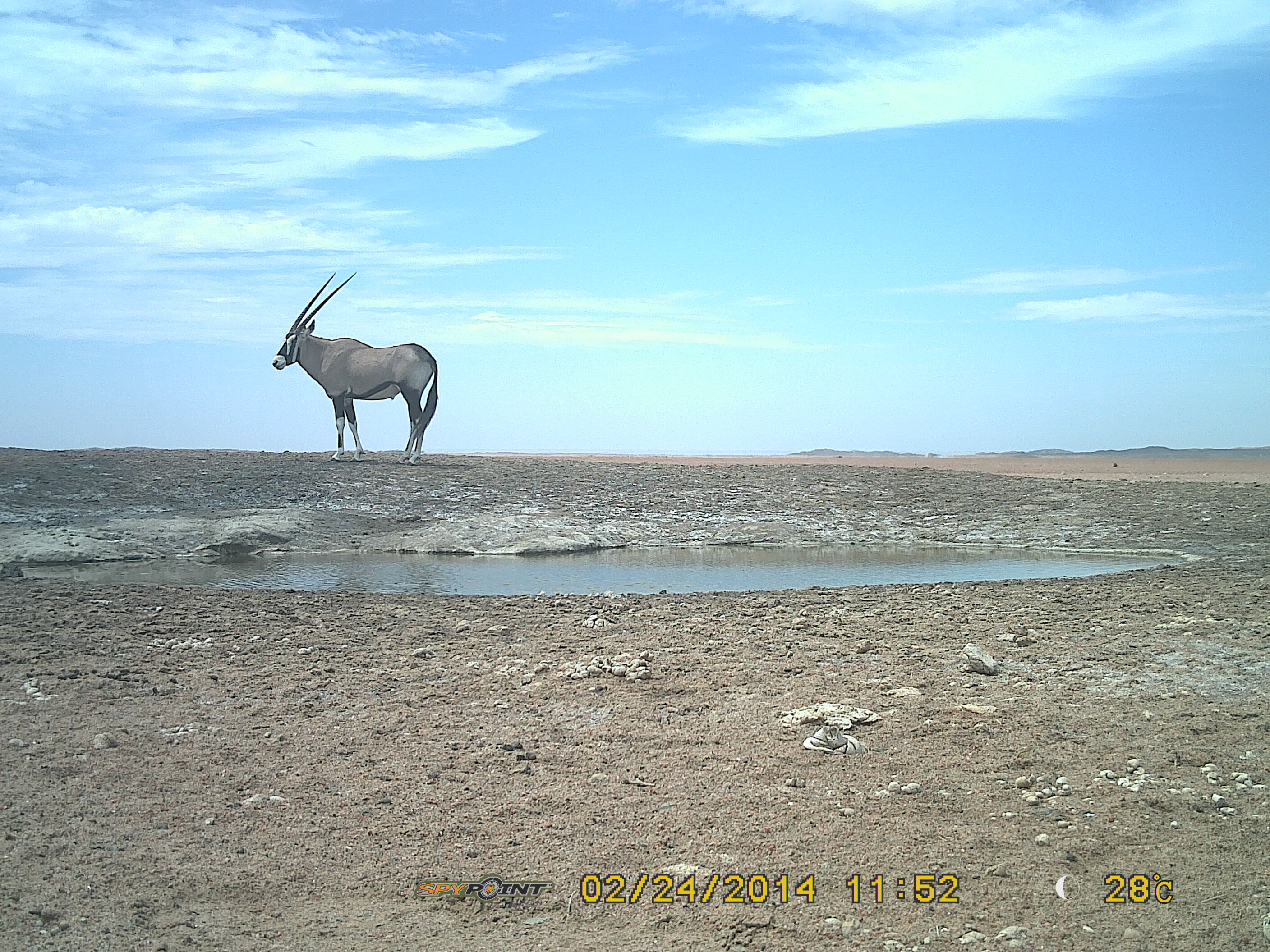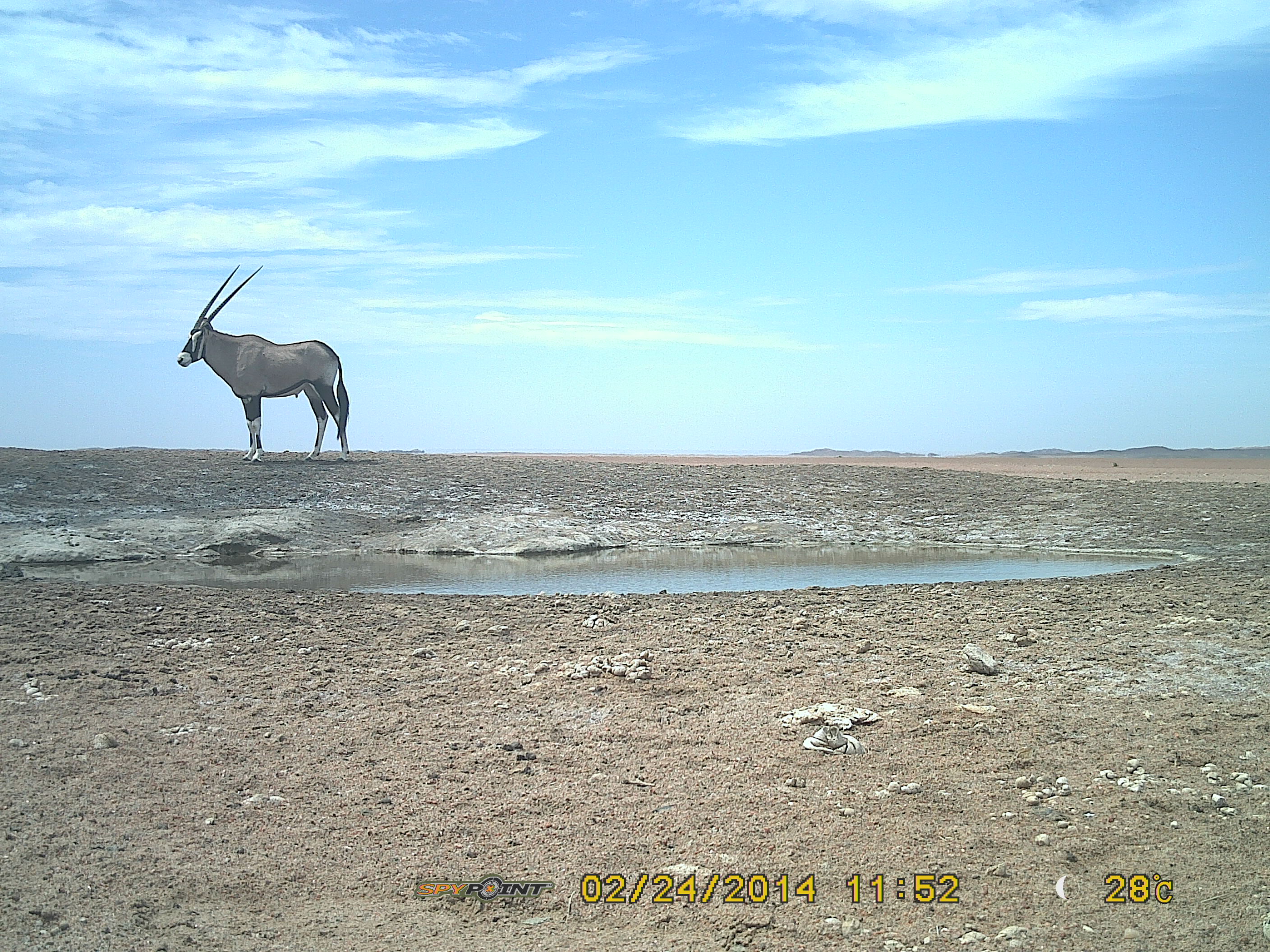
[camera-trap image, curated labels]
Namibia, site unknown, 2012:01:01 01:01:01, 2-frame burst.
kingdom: Animalia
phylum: Chordata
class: Mammalia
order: Artiodactyla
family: Bovidae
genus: Oryx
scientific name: Oryx gazella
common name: gemsbok